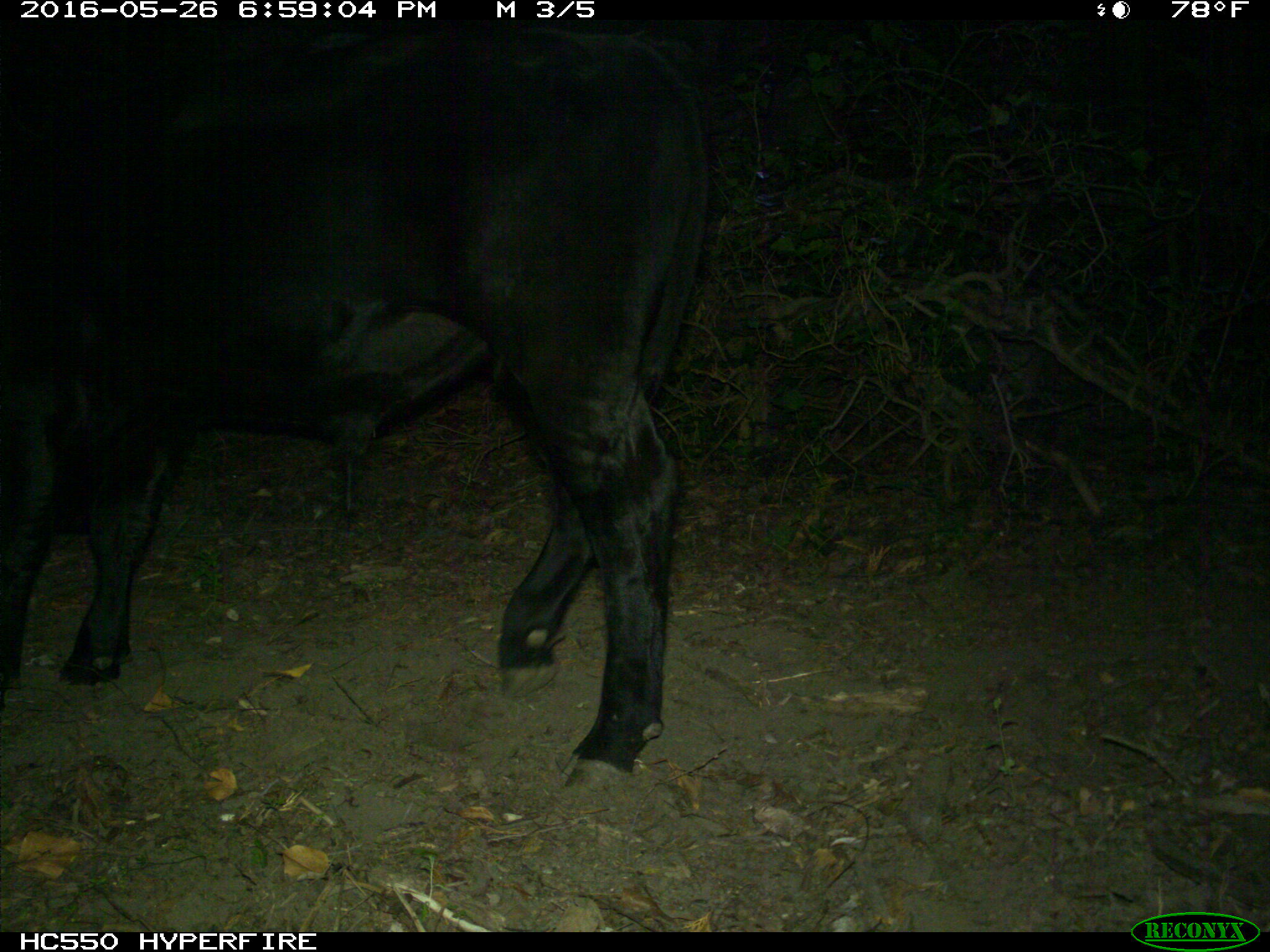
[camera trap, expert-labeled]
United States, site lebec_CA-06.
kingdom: Animalia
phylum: Chordata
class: Mammalia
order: Artiodactyla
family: Bovidae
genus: Bos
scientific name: Bos taurus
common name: domestic cow